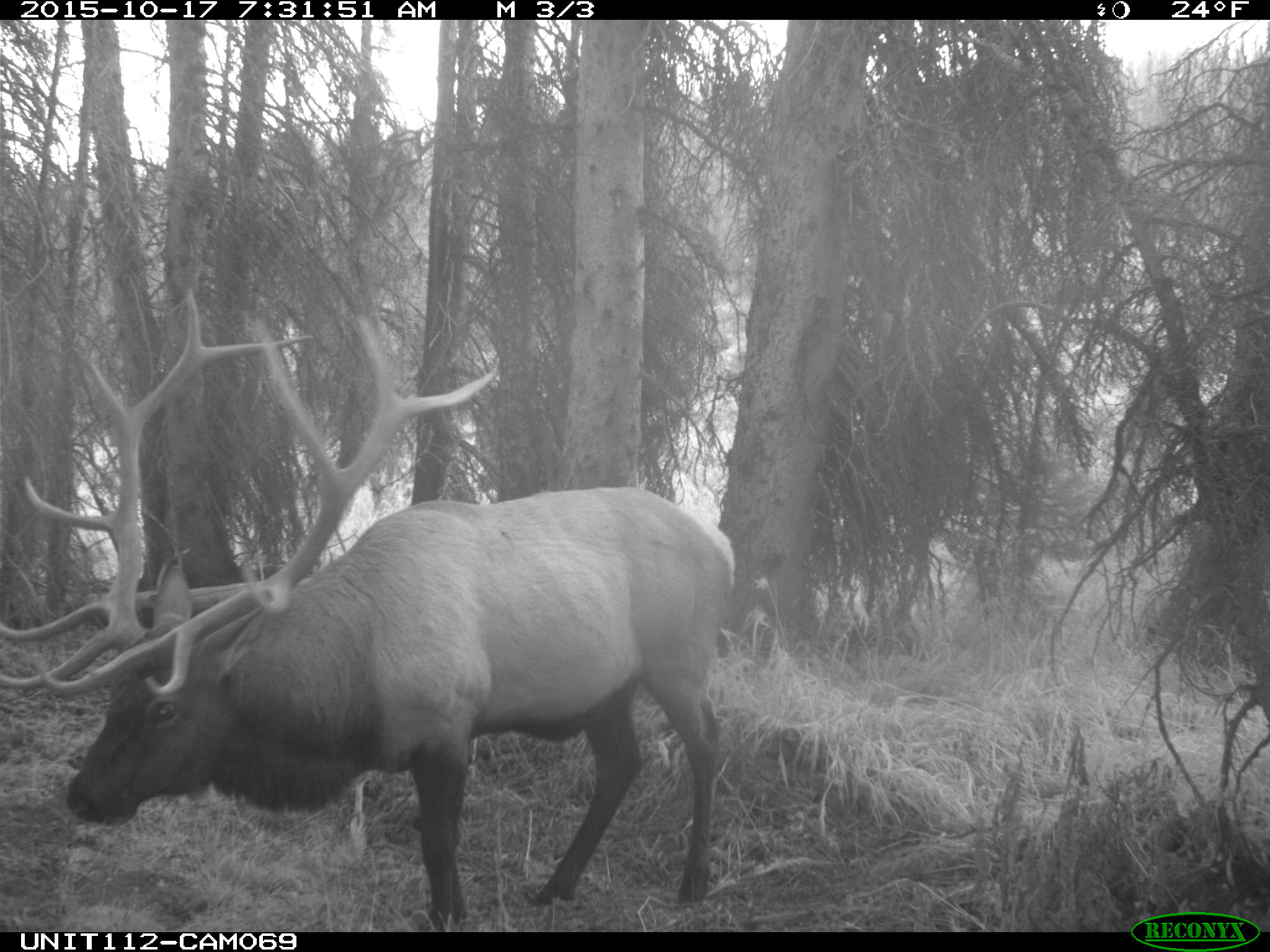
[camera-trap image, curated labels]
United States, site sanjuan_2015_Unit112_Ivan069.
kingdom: Animalia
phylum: Chordata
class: Mammalia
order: Artiodactyla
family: Cervidae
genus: Cervus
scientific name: Cervus elaphus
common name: red deer